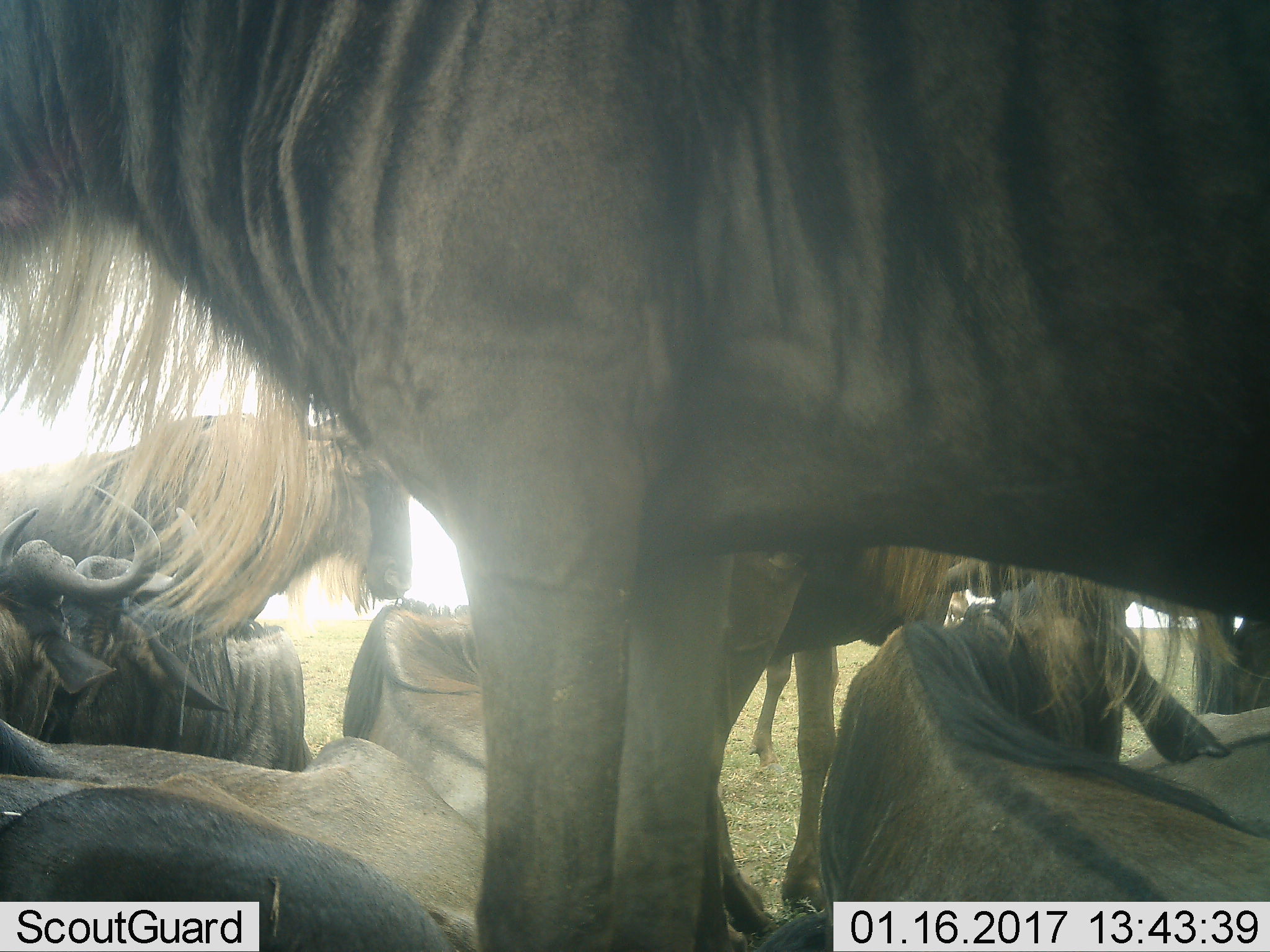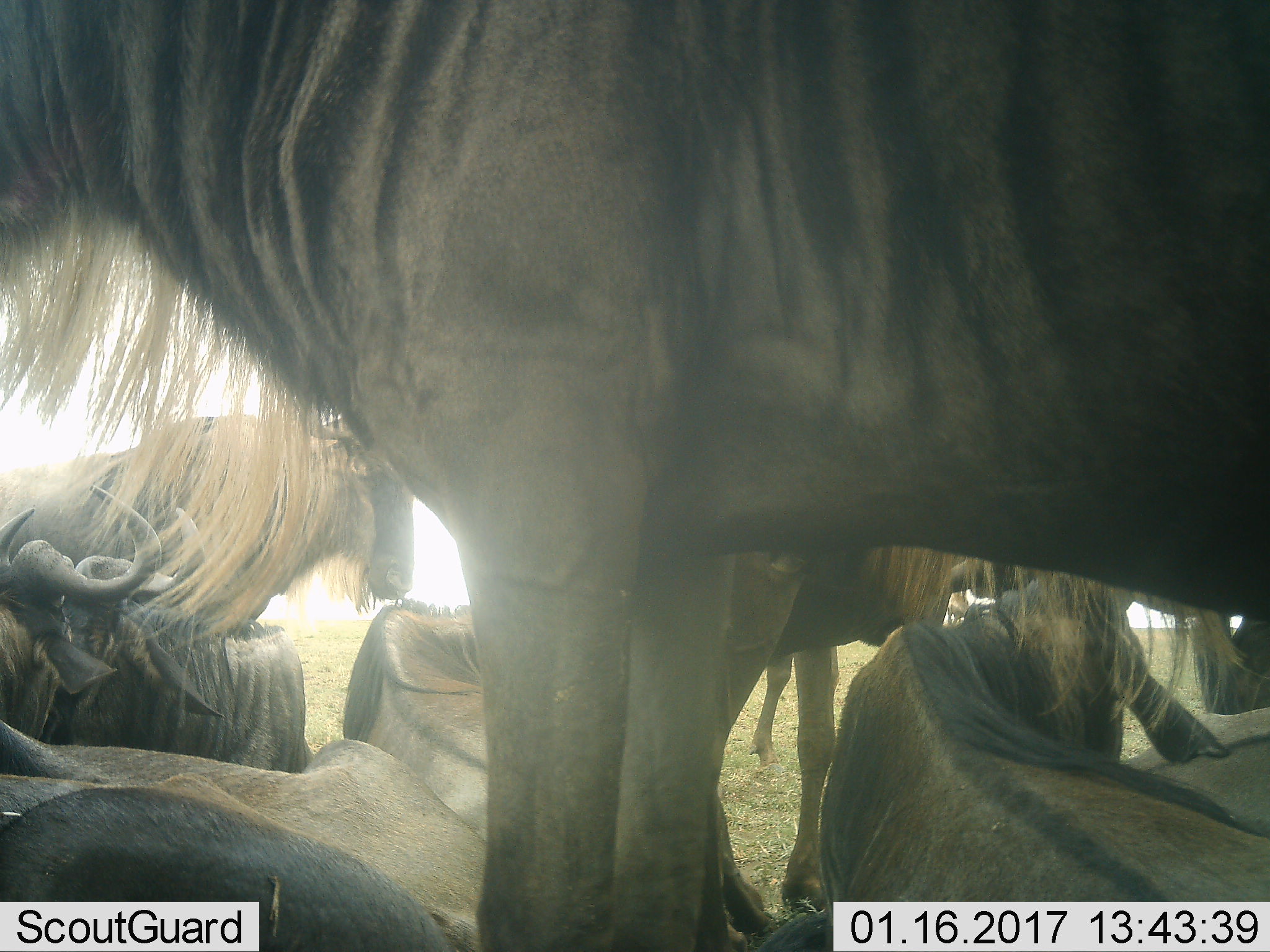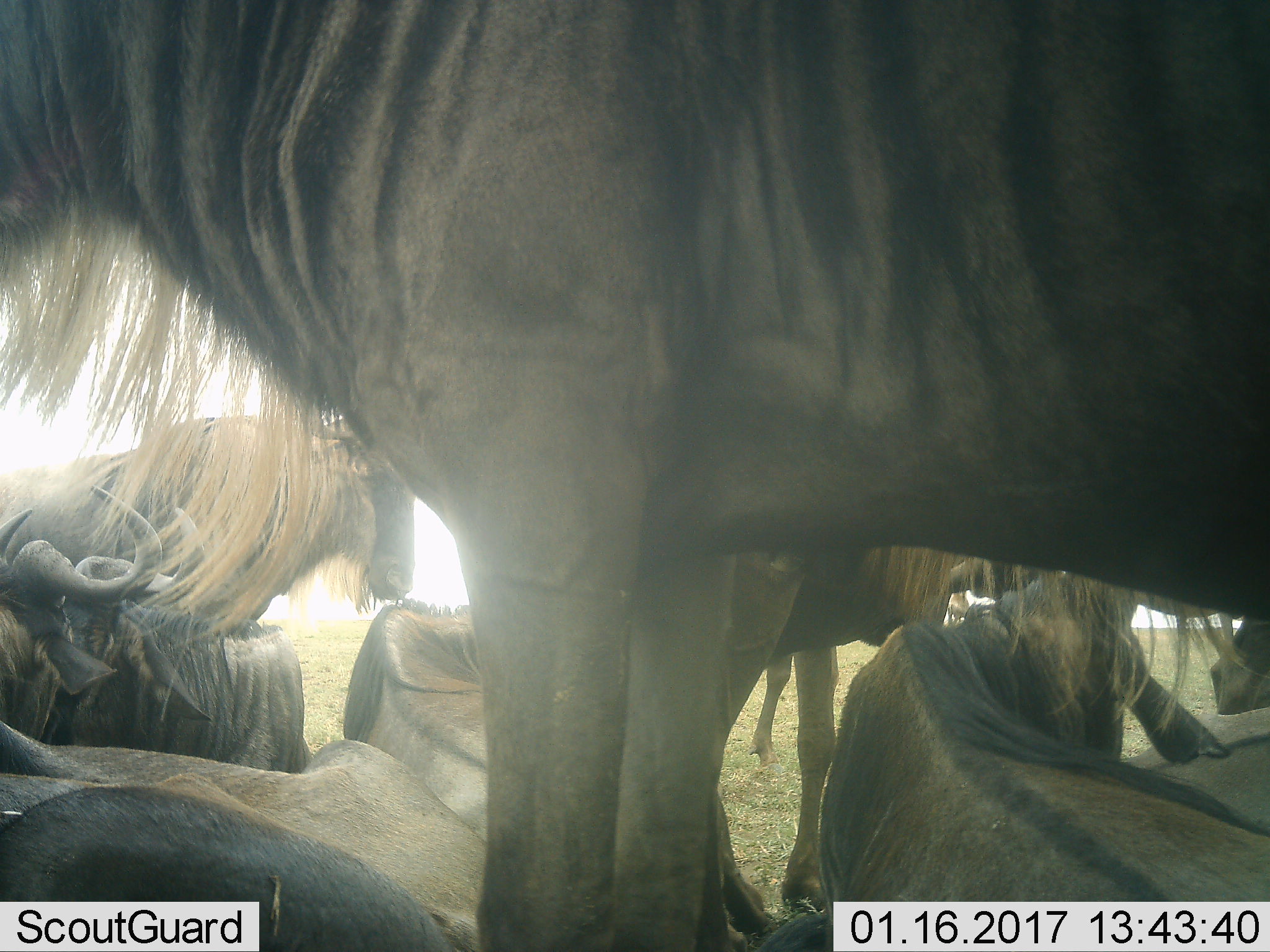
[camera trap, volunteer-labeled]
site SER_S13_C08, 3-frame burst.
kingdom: Animalia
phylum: Chordata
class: Mammalia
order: Artiodactyla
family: Bovidae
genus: Connochaetes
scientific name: Connochaetes taurinus taurinus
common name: blue wildebeest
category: wildebeestblue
Wildebeestblue (blue wildebeest) (Connochaetes taurinus taurinus), count 9. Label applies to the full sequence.